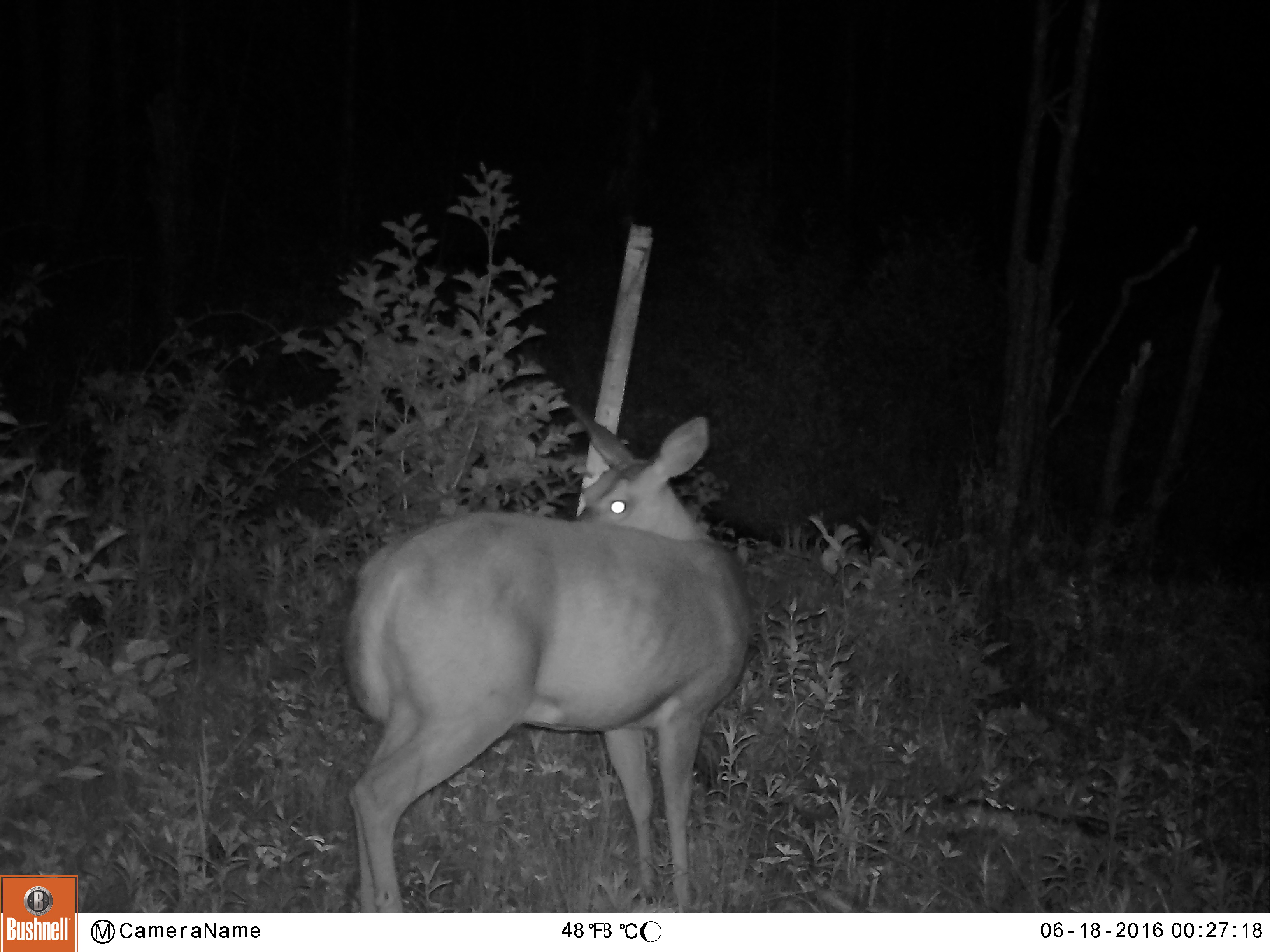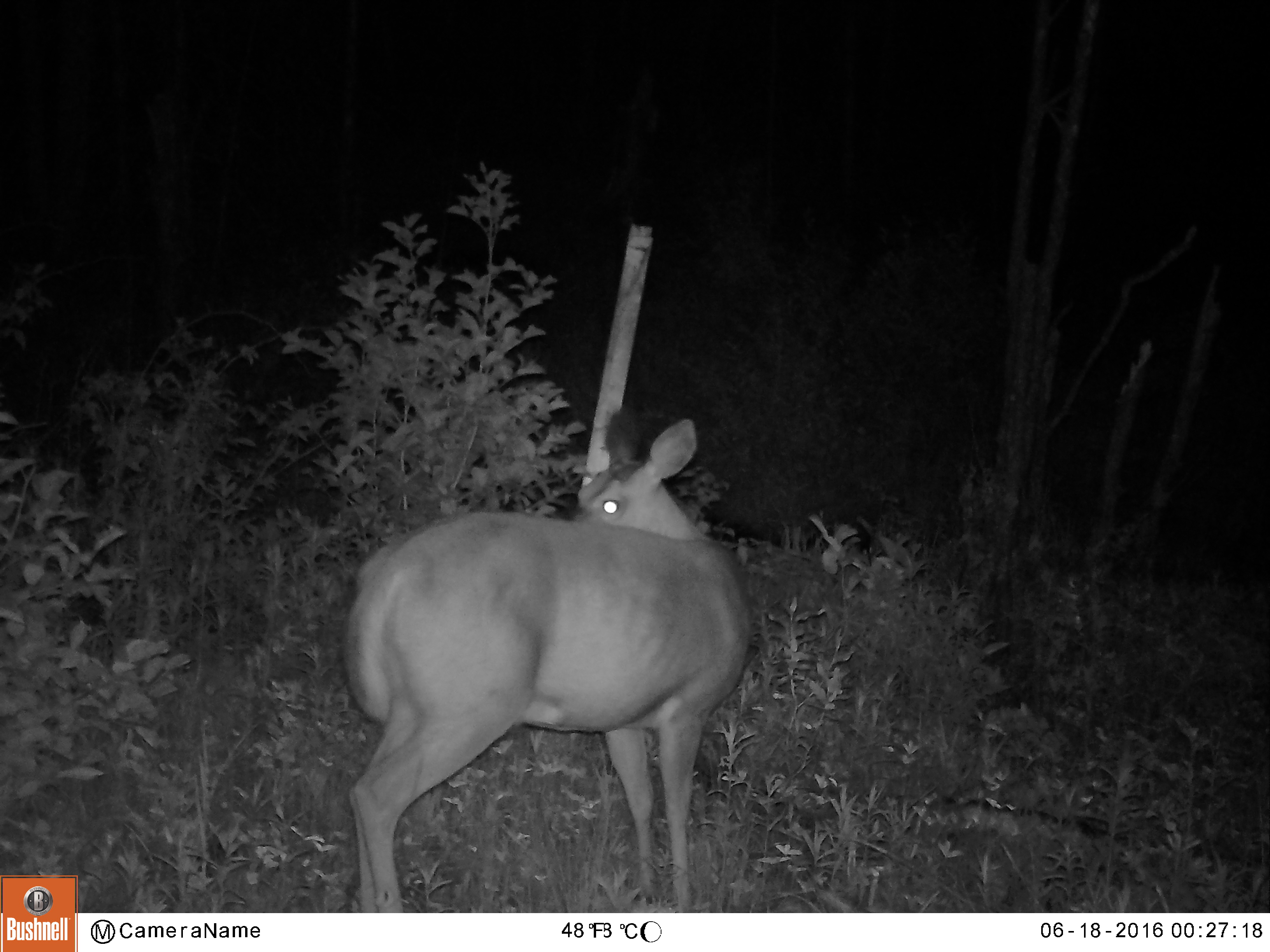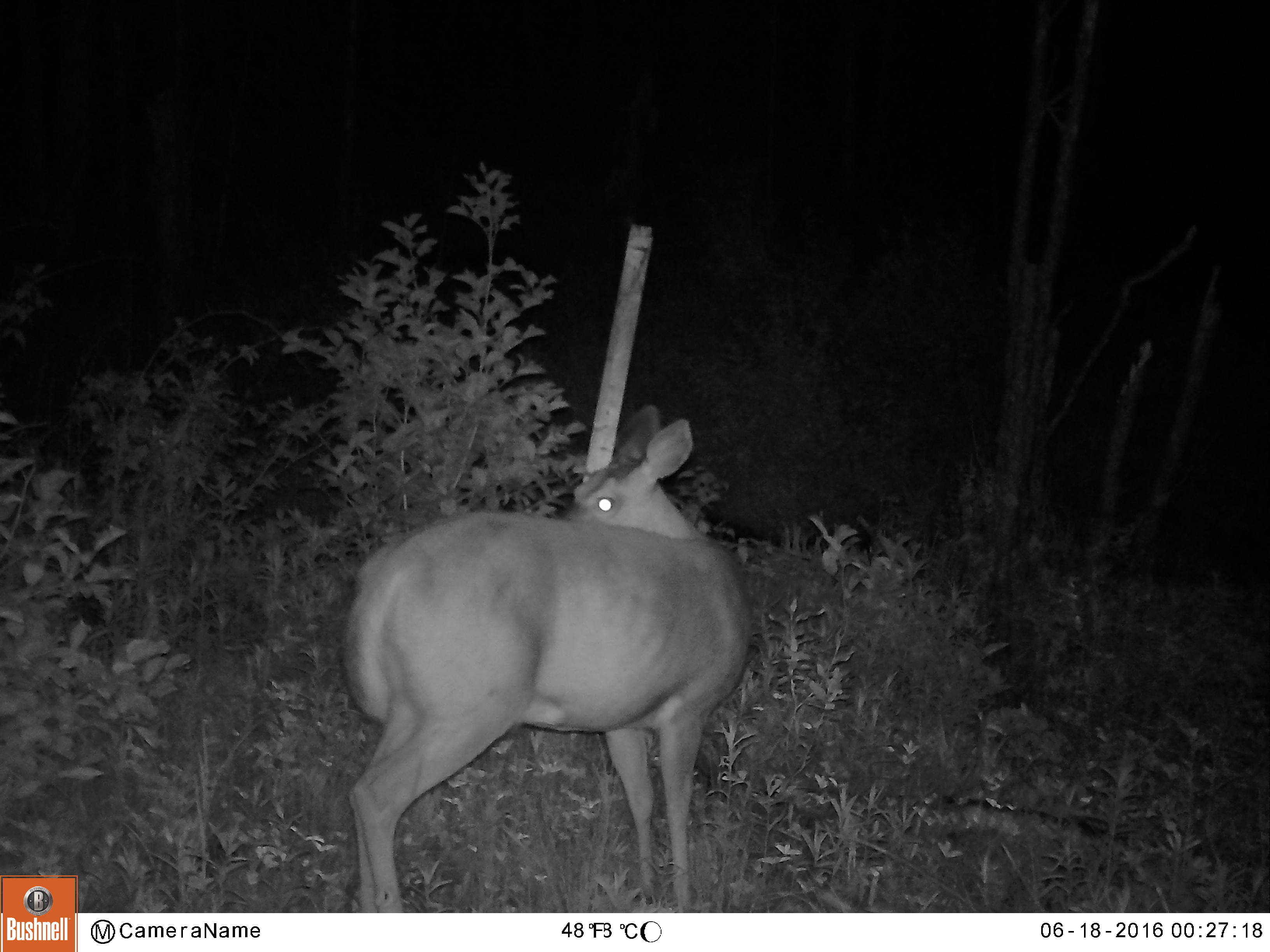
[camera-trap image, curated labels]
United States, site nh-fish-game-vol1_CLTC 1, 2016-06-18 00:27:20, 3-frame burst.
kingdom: Animalia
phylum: Chordata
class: Mammalia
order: Artiodactyla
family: Cervidae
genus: Odocoileus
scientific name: Odocoileus virginianus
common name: white-tailed deer